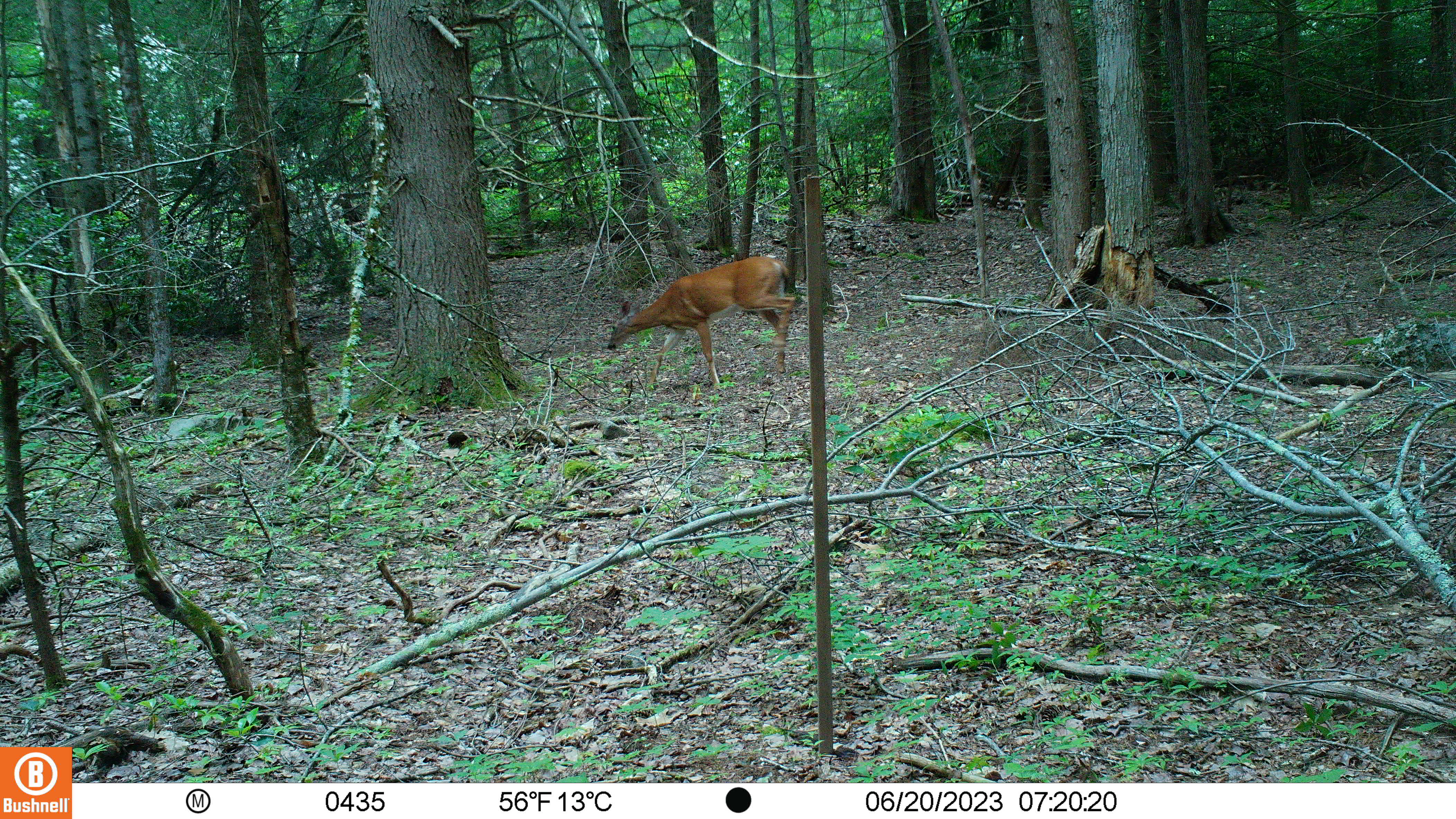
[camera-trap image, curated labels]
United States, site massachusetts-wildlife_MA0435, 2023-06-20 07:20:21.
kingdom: Animalia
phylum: Chordata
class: Mammalia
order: Artiodactyla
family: Cervidae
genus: Odocoileus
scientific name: Odocoileus virginianus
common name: white-tailed deer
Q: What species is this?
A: White-tailed deer (Odocoileus virginianus).